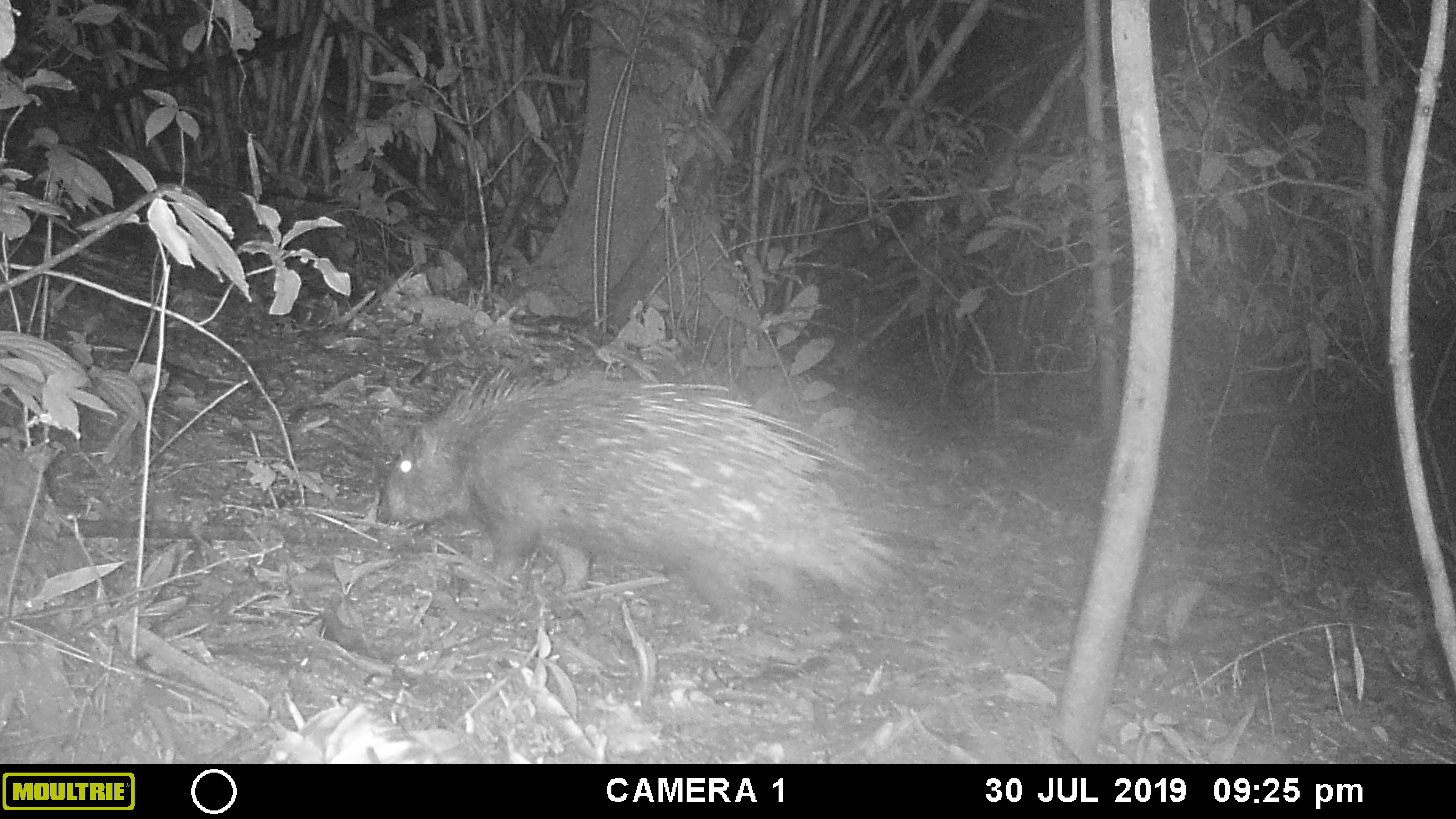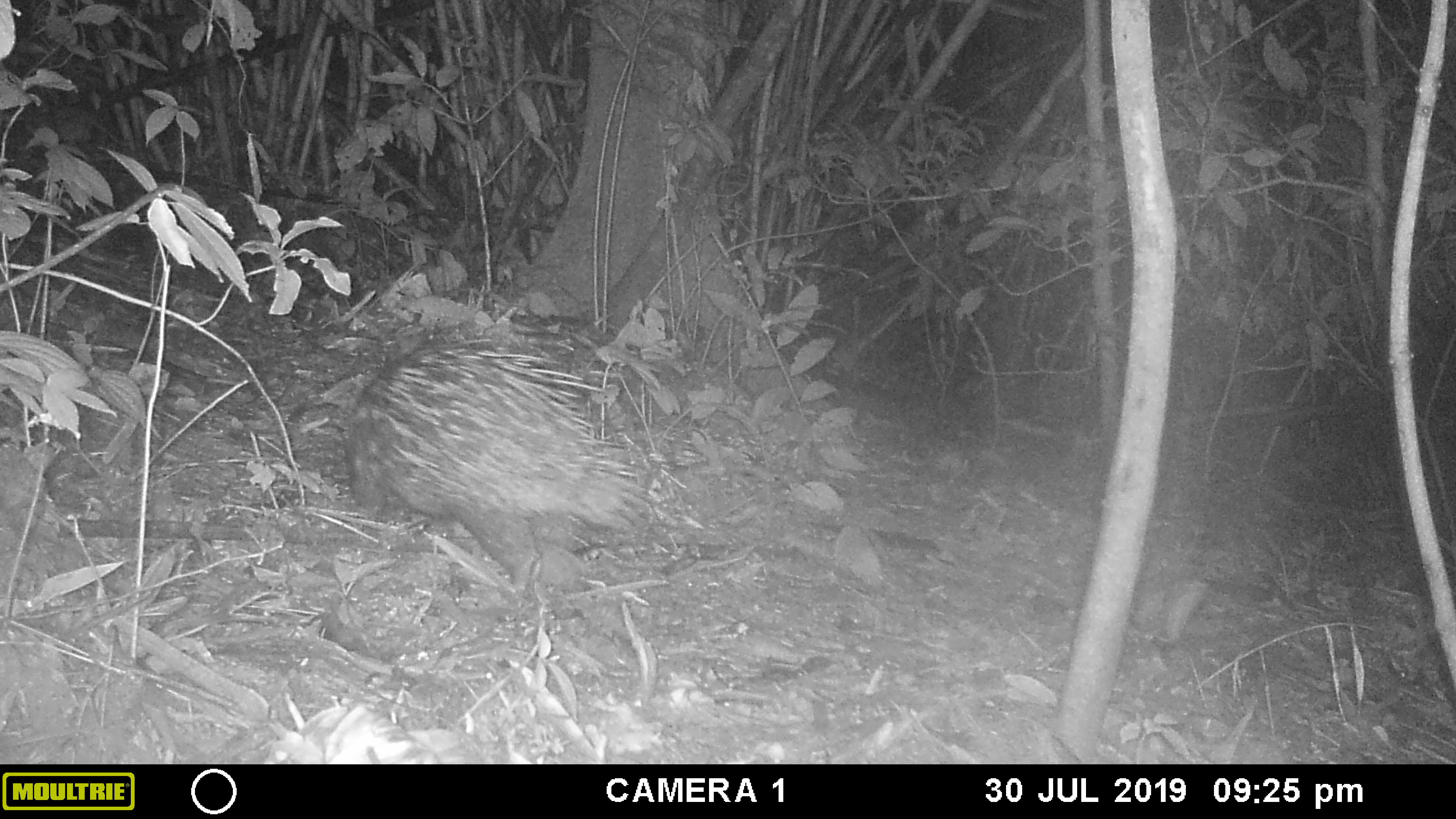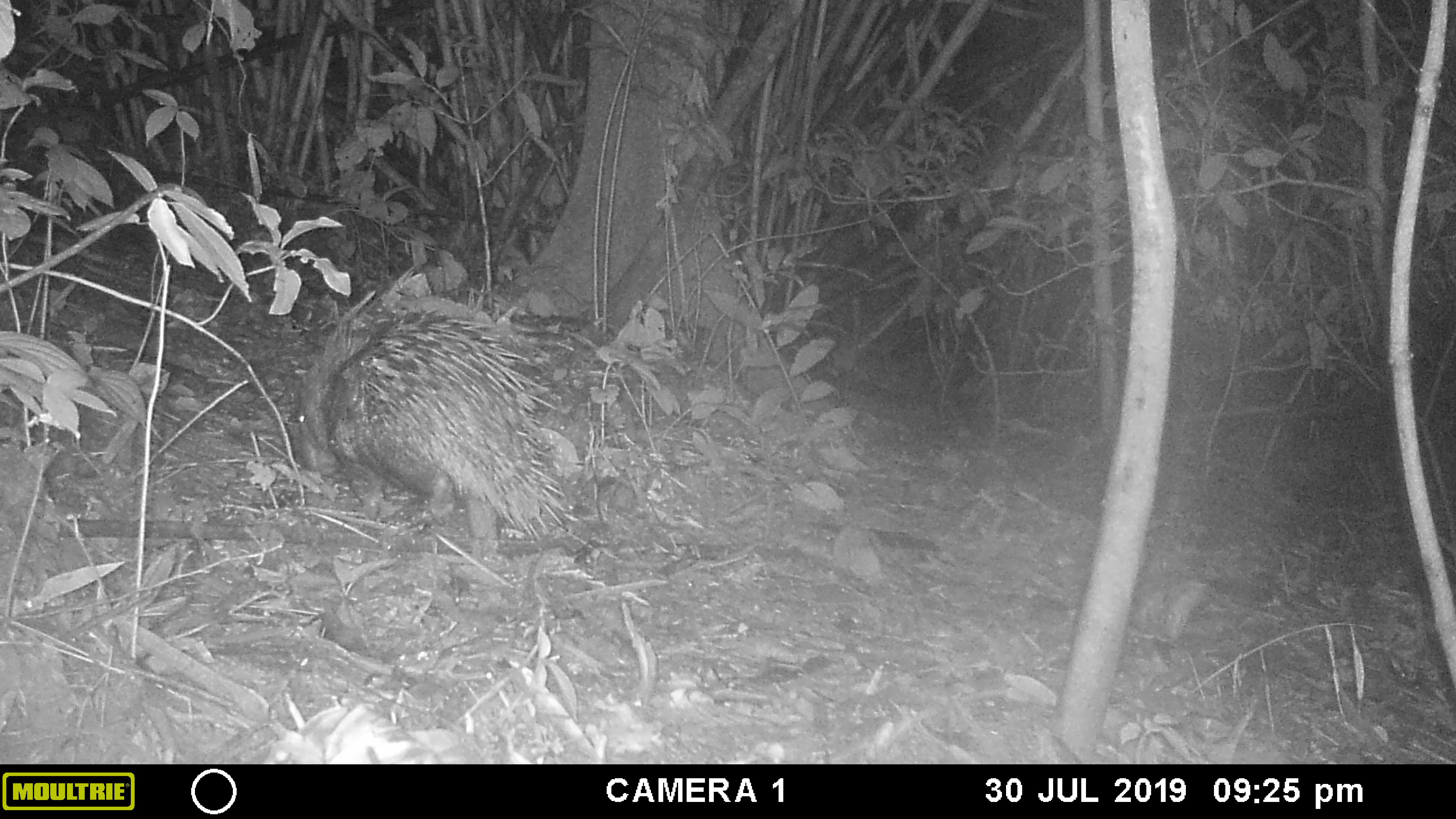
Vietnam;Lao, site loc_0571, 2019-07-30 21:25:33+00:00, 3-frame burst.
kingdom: Animalia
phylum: Chordata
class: Mammalia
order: Rodentia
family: Hystricidae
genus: Hystrix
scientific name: Hystrix brachyura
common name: malayan porcupine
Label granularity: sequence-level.